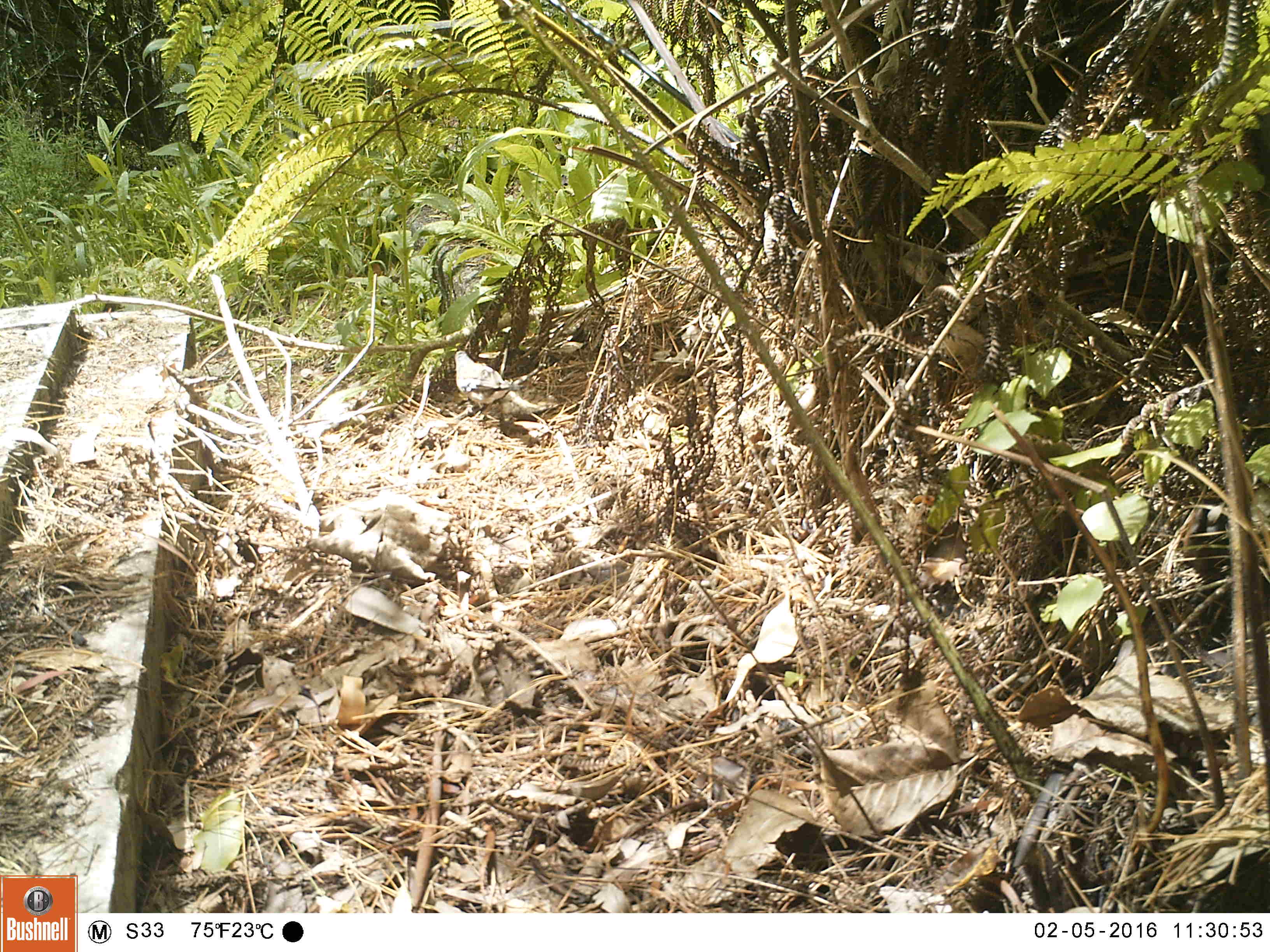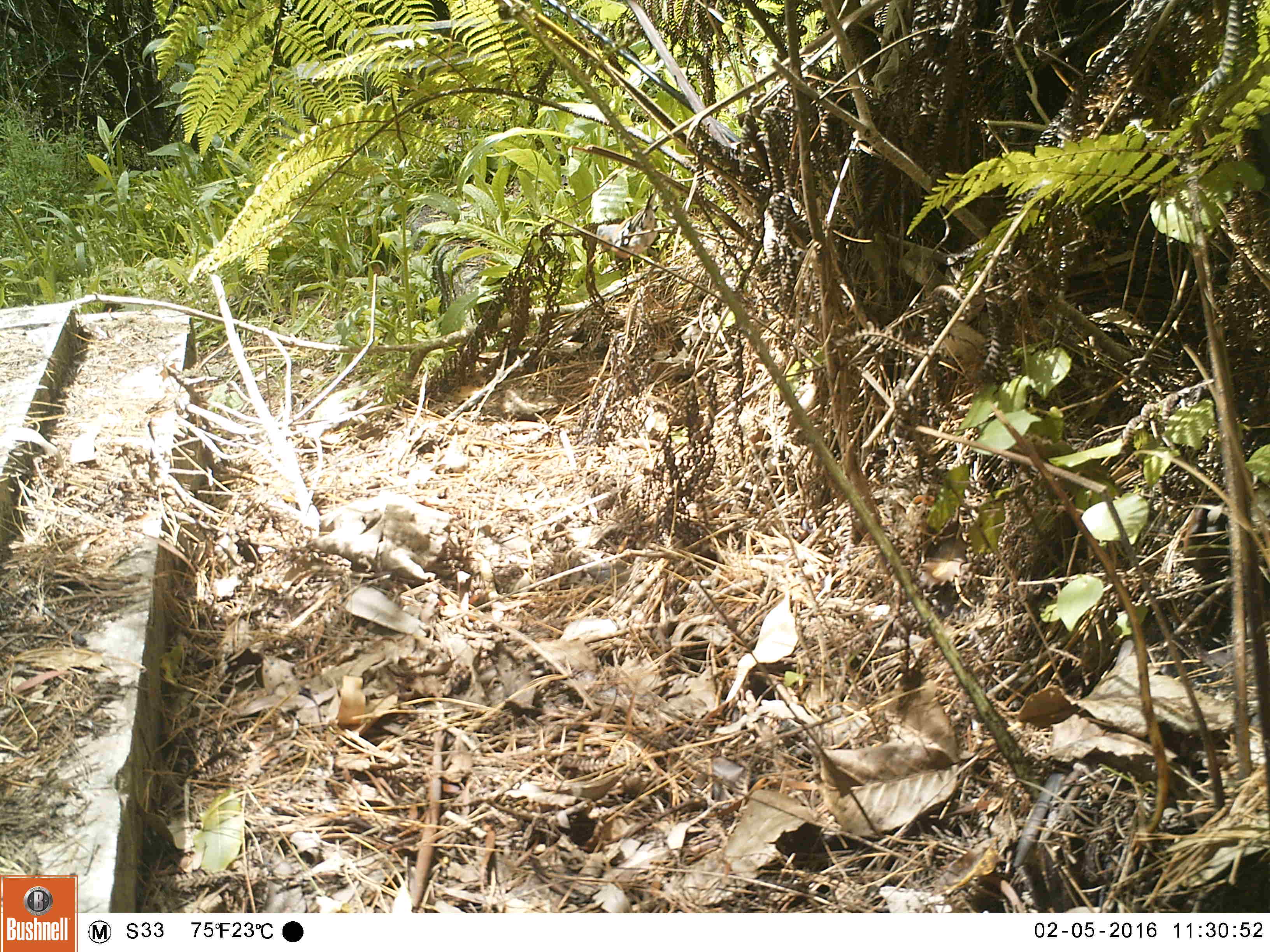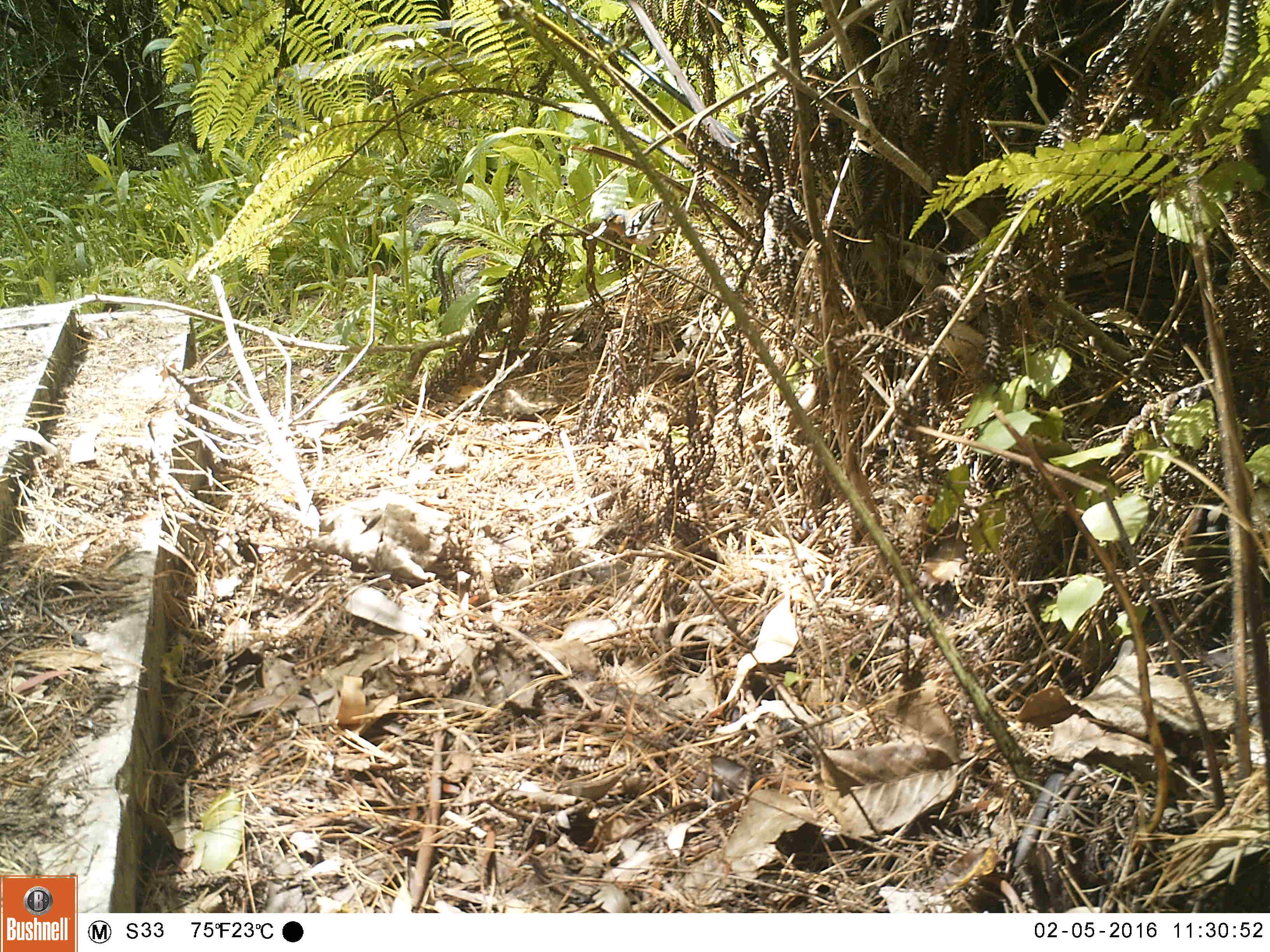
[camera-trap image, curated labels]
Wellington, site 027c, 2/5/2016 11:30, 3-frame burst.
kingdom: Animalia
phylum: Chordata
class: Aves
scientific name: Aves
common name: bird